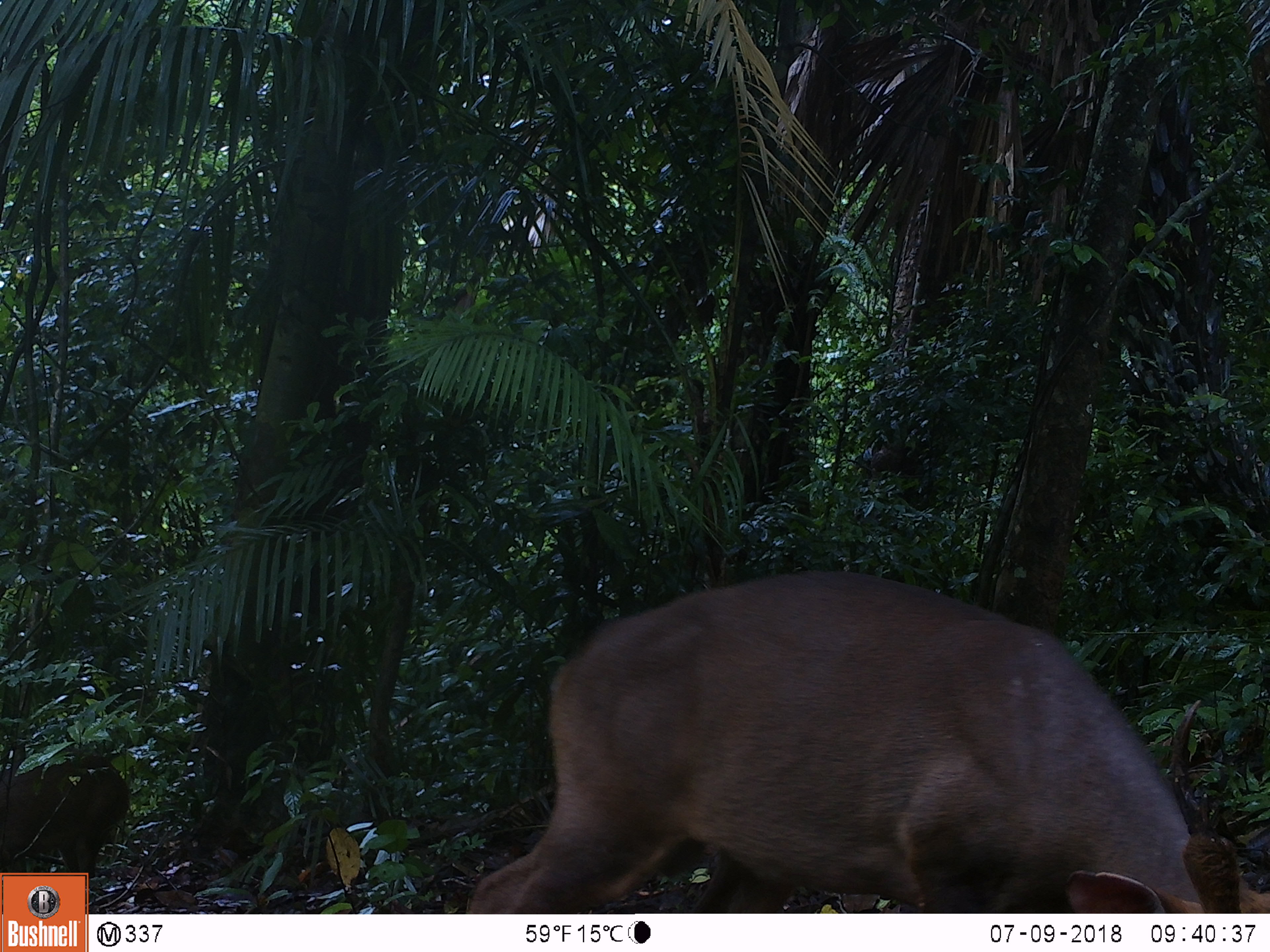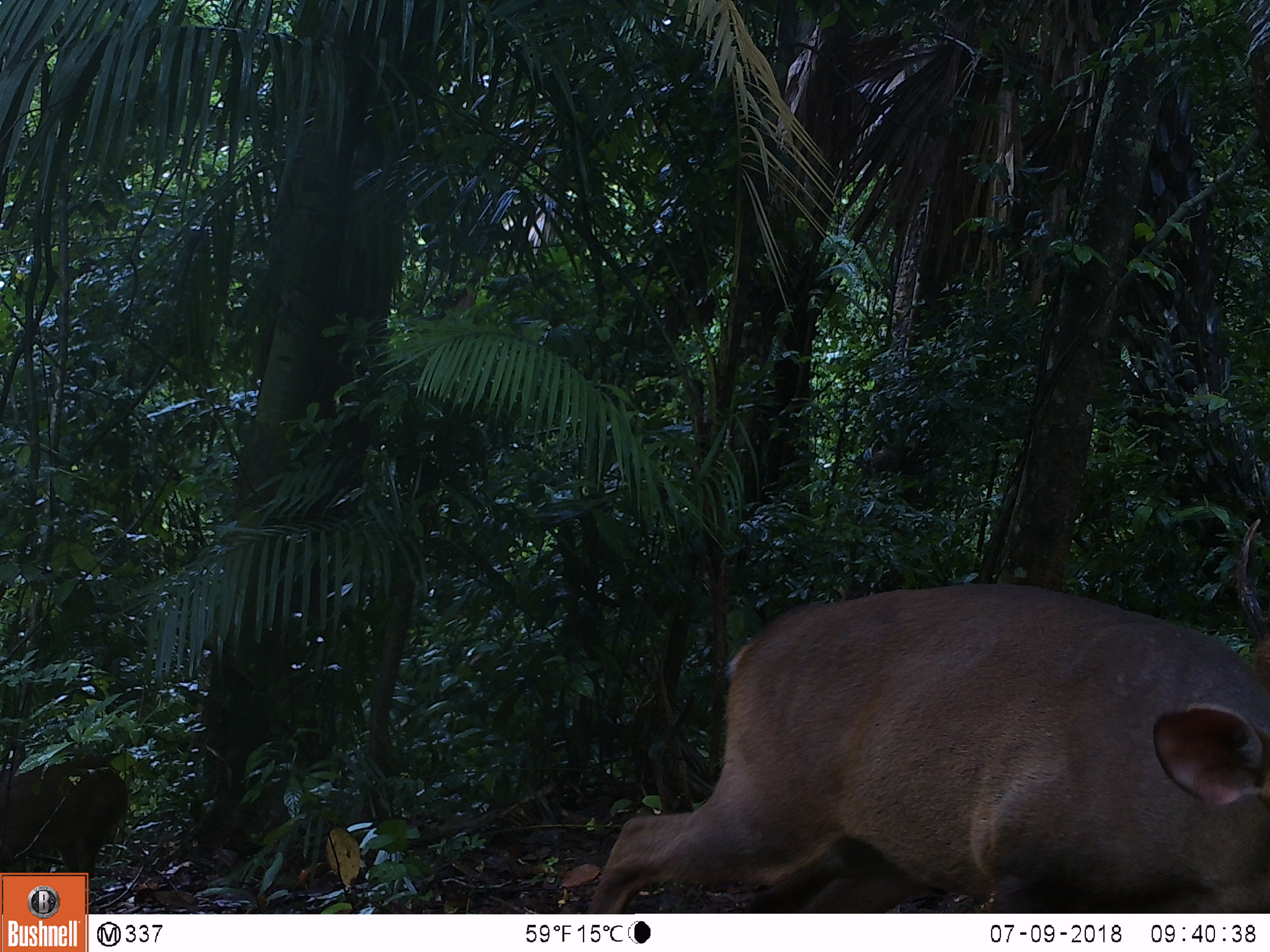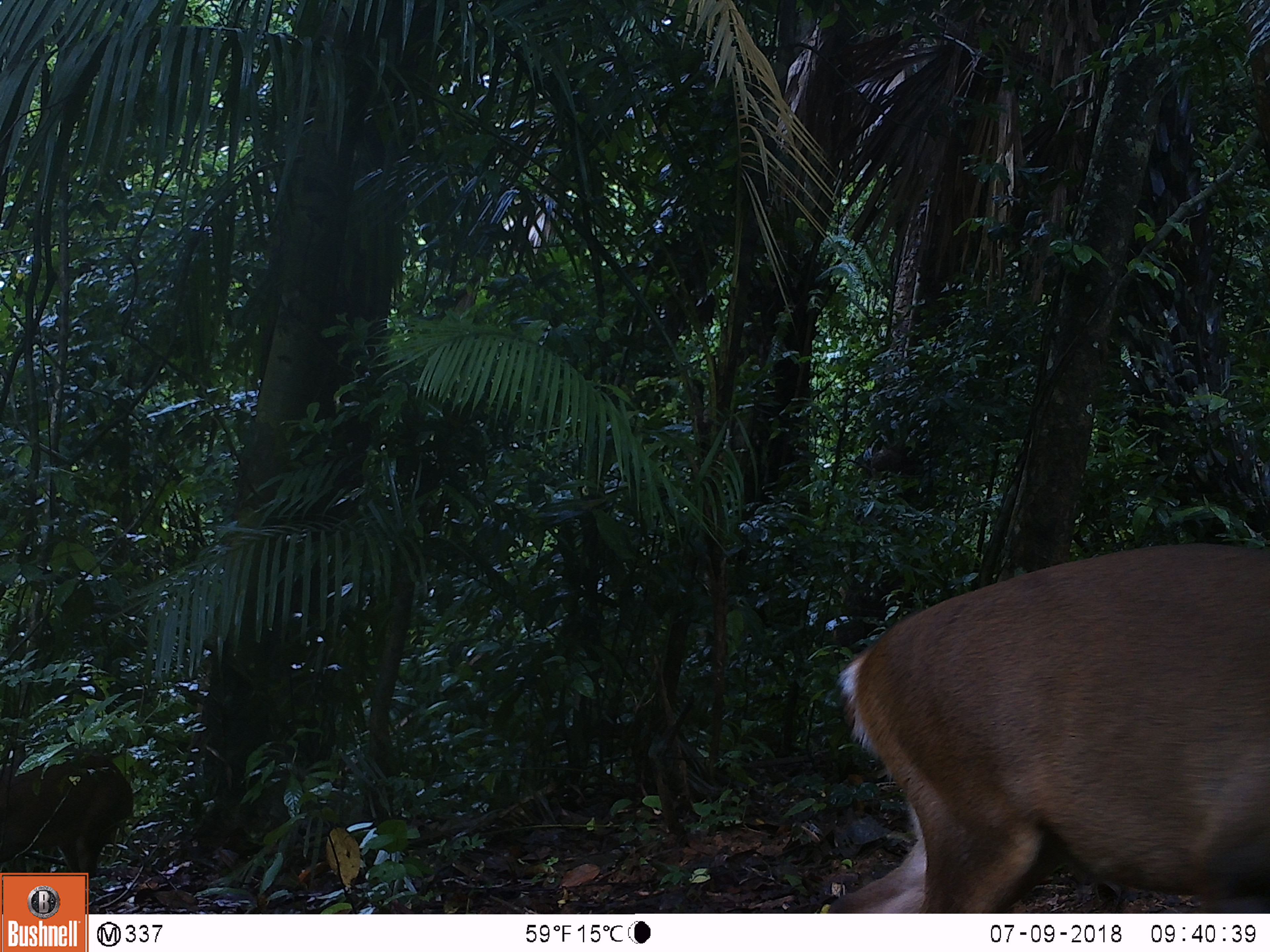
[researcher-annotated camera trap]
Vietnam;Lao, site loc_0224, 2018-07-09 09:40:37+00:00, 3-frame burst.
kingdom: Animalia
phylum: Chordata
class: Mammalia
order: Artiodactyla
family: Cervidae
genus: Muntiacus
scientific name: Muntiacus vuquangensis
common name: large-antlered muntjac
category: large antlered muntjac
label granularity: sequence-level